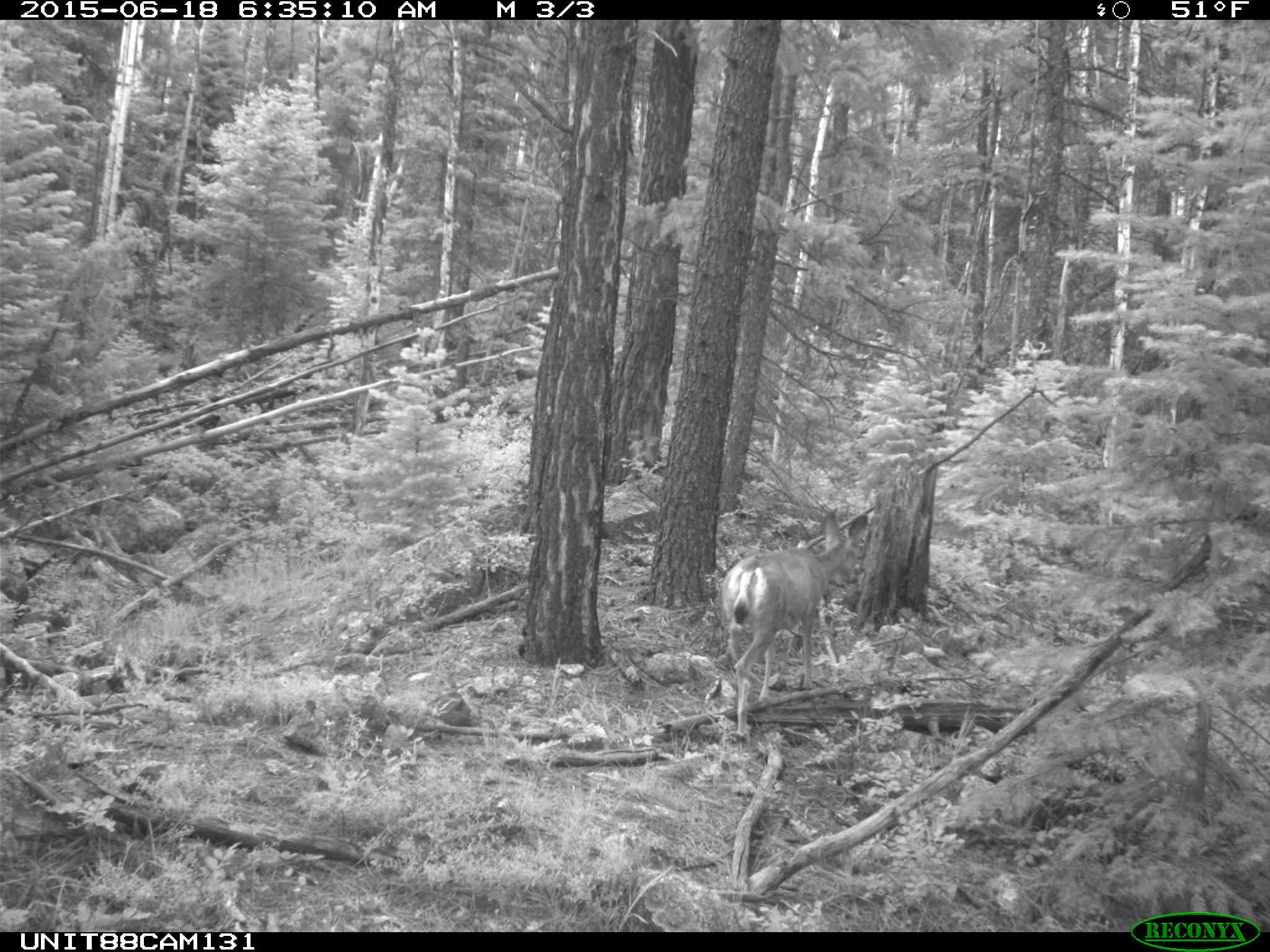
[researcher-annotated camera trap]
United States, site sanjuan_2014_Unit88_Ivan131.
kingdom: Animalia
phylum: Chordata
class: Mammalia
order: Artiodactyla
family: Cervidae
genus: Odocoileus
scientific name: Odocoileus hemionus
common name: mule deer